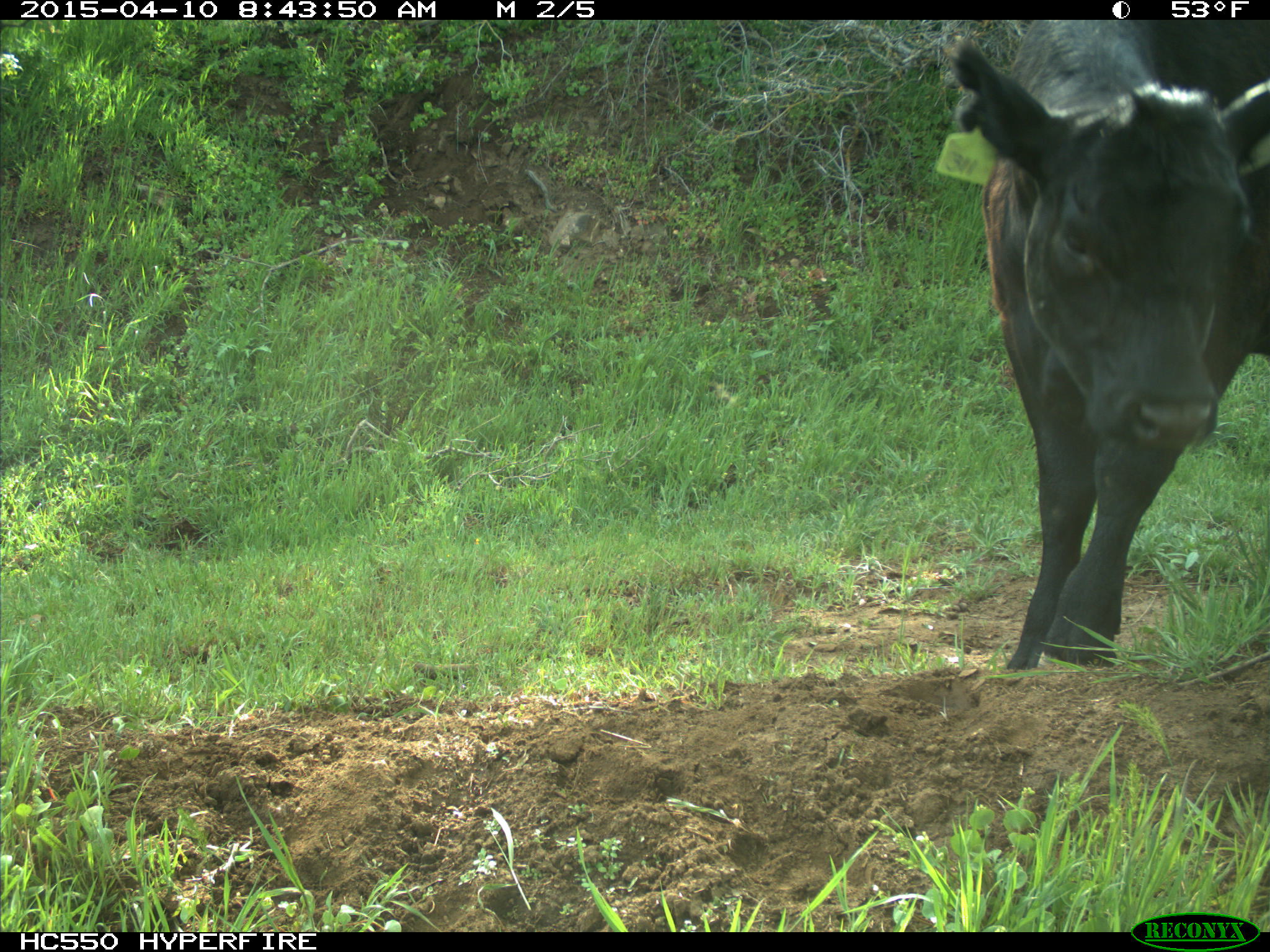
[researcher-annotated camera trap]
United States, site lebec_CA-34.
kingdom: Animalia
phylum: Chordata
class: Mammalia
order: Artiodactyla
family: Bovidae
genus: Bos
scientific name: Bos taurus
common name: domestic cow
Bos taurus (domestic cow).